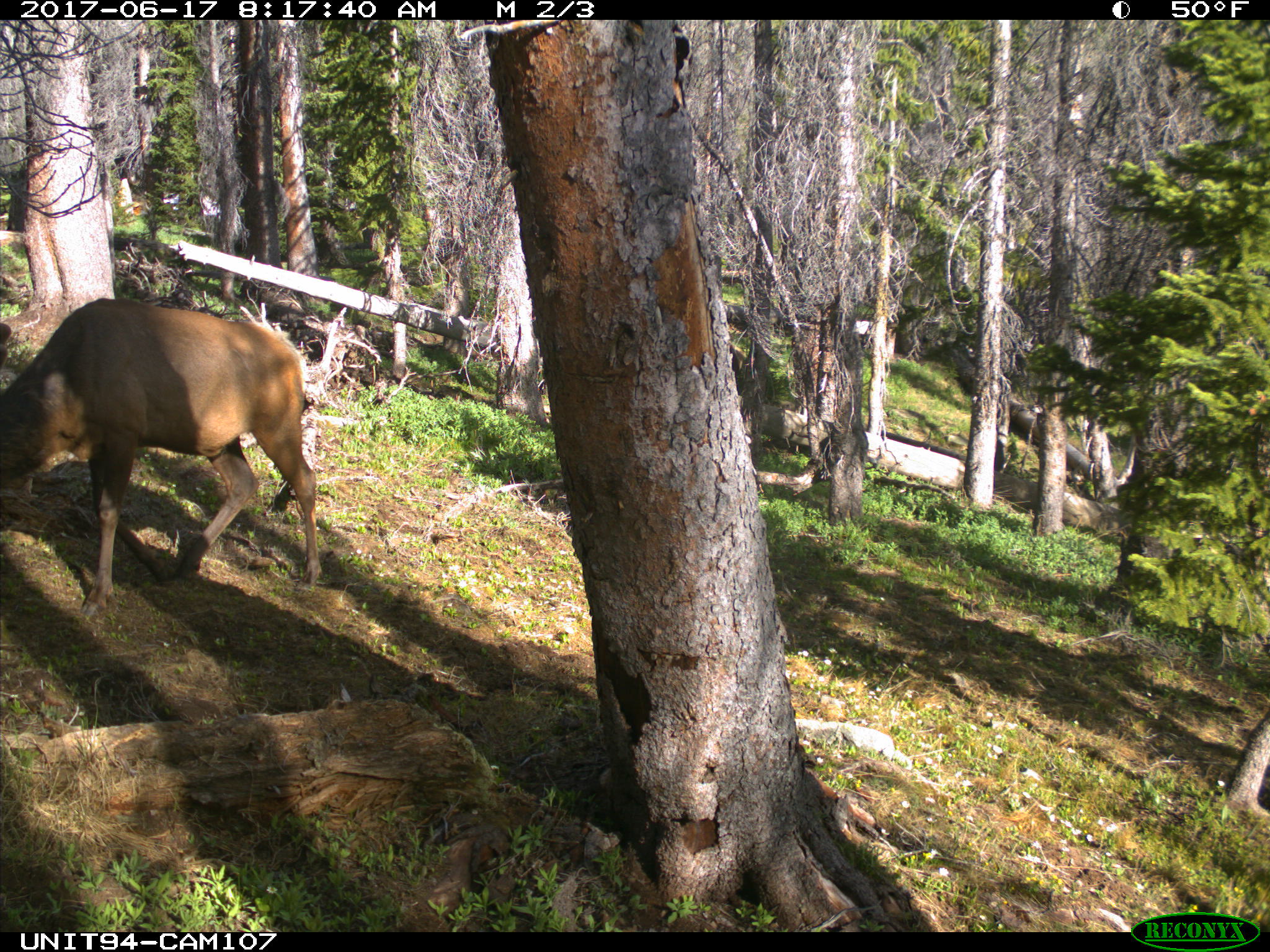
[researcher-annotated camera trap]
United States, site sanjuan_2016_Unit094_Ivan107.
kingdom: Animalia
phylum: Chordata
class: Mammalia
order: Artiodactyla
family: Cervidae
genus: Cervus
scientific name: Cervus elaphus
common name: red deer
Cervus elaphus (red deer).